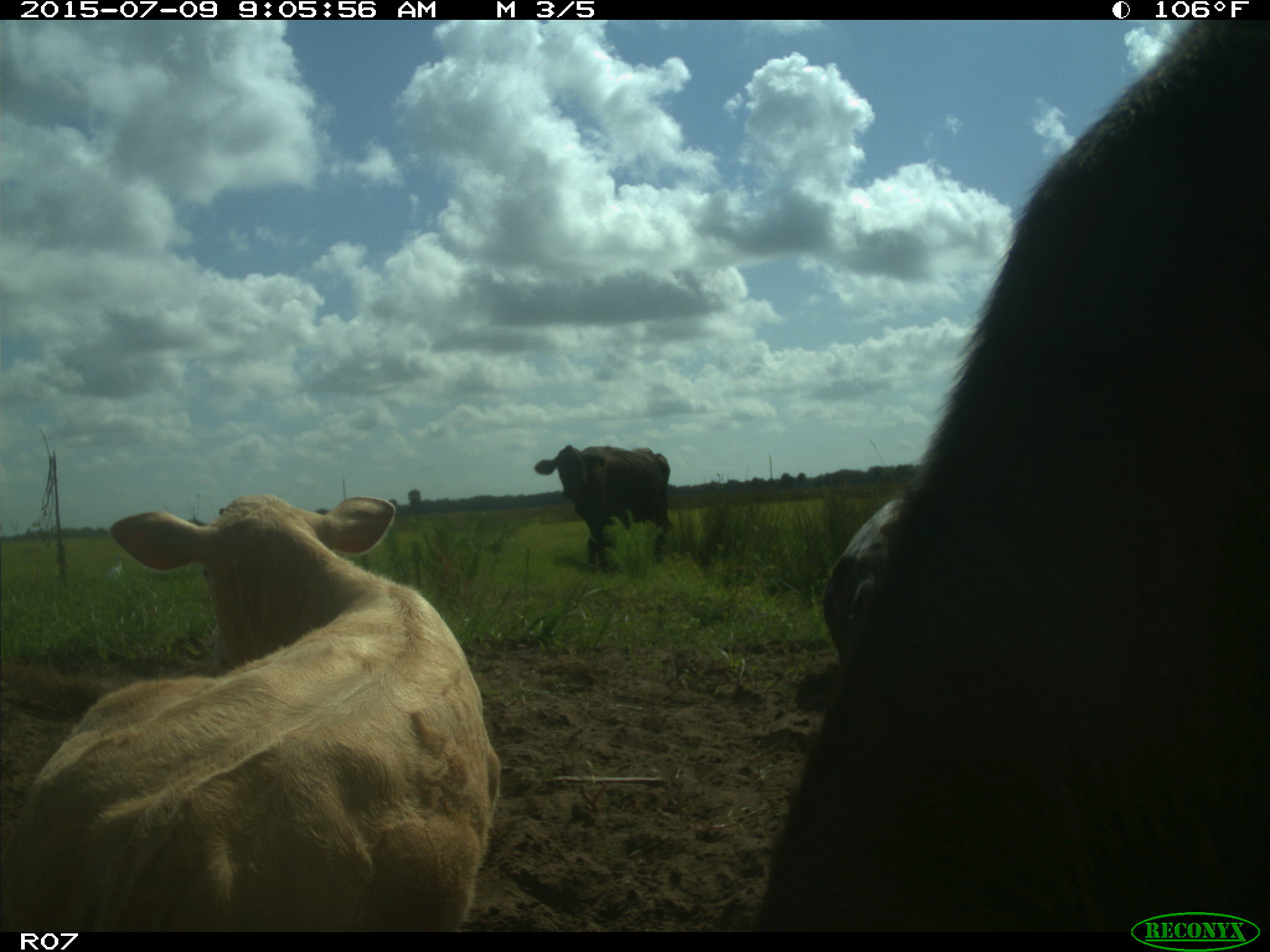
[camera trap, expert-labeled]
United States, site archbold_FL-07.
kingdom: Animalia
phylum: Chordata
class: Mammalia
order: Artiodactyla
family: Bovidae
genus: Bos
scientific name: Bos taurus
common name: domestic cow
Bos taurus (domestic cow).